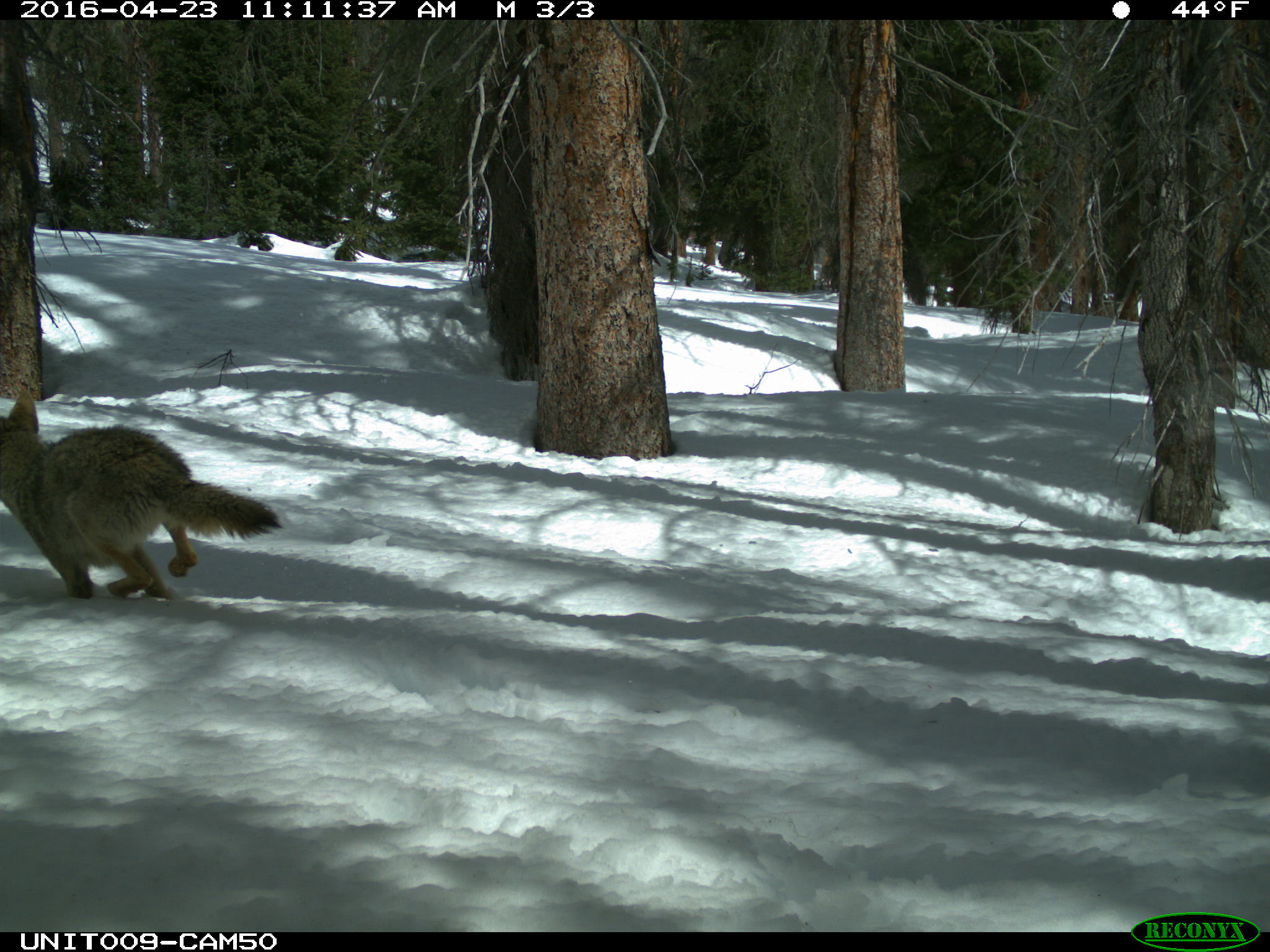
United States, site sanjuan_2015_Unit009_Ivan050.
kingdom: Animalia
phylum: Chordata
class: Mammalia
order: Carnivora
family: Canidae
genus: Canis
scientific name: Canis latrans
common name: coyote